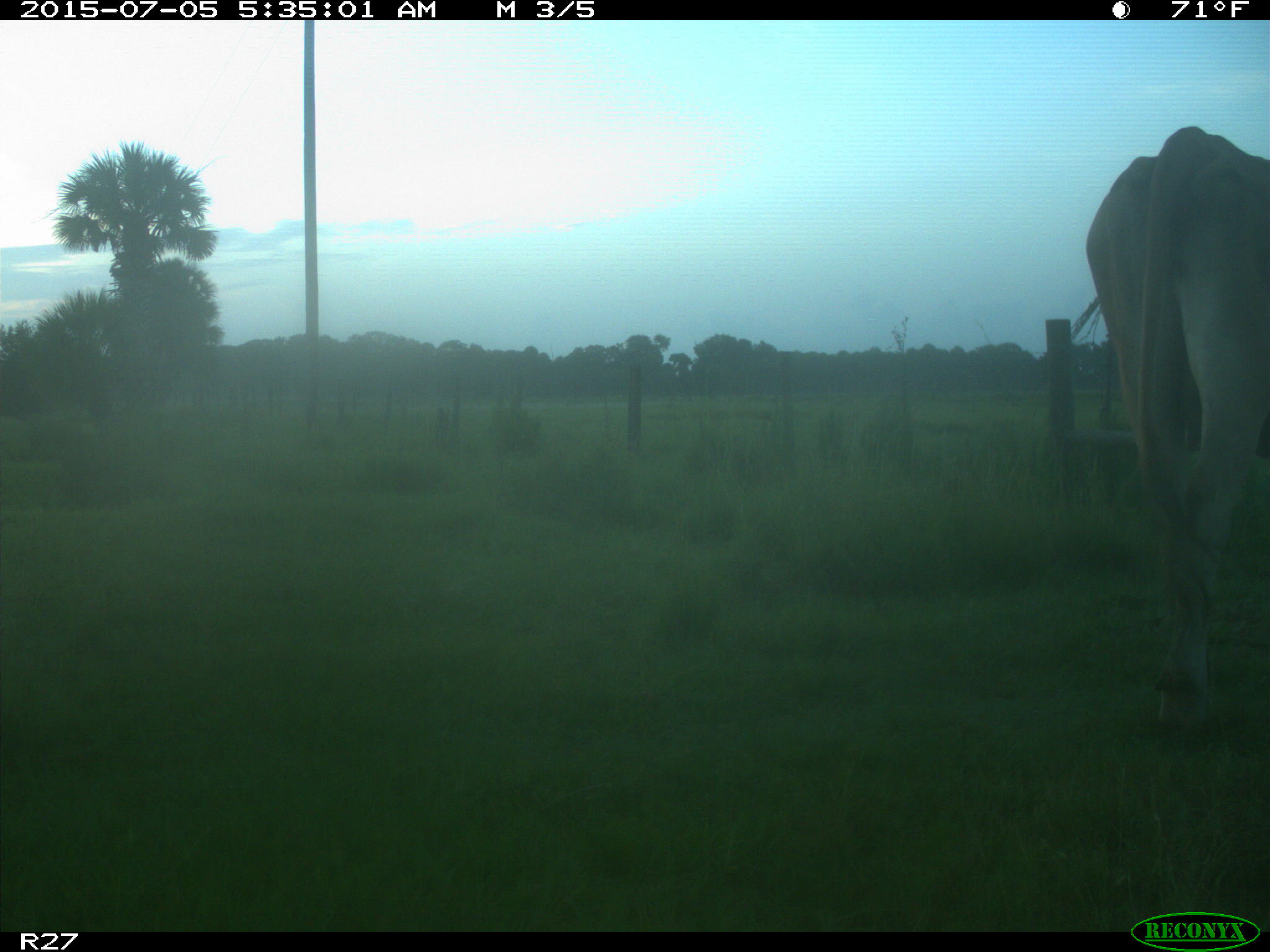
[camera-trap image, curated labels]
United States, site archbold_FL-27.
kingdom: Animalia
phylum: Chordata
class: Mammalia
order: Artiodactyla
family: Bovidae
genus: Bos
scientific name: Bos taurus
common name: domestic cow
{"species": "Bos taurus (domestic cow)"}